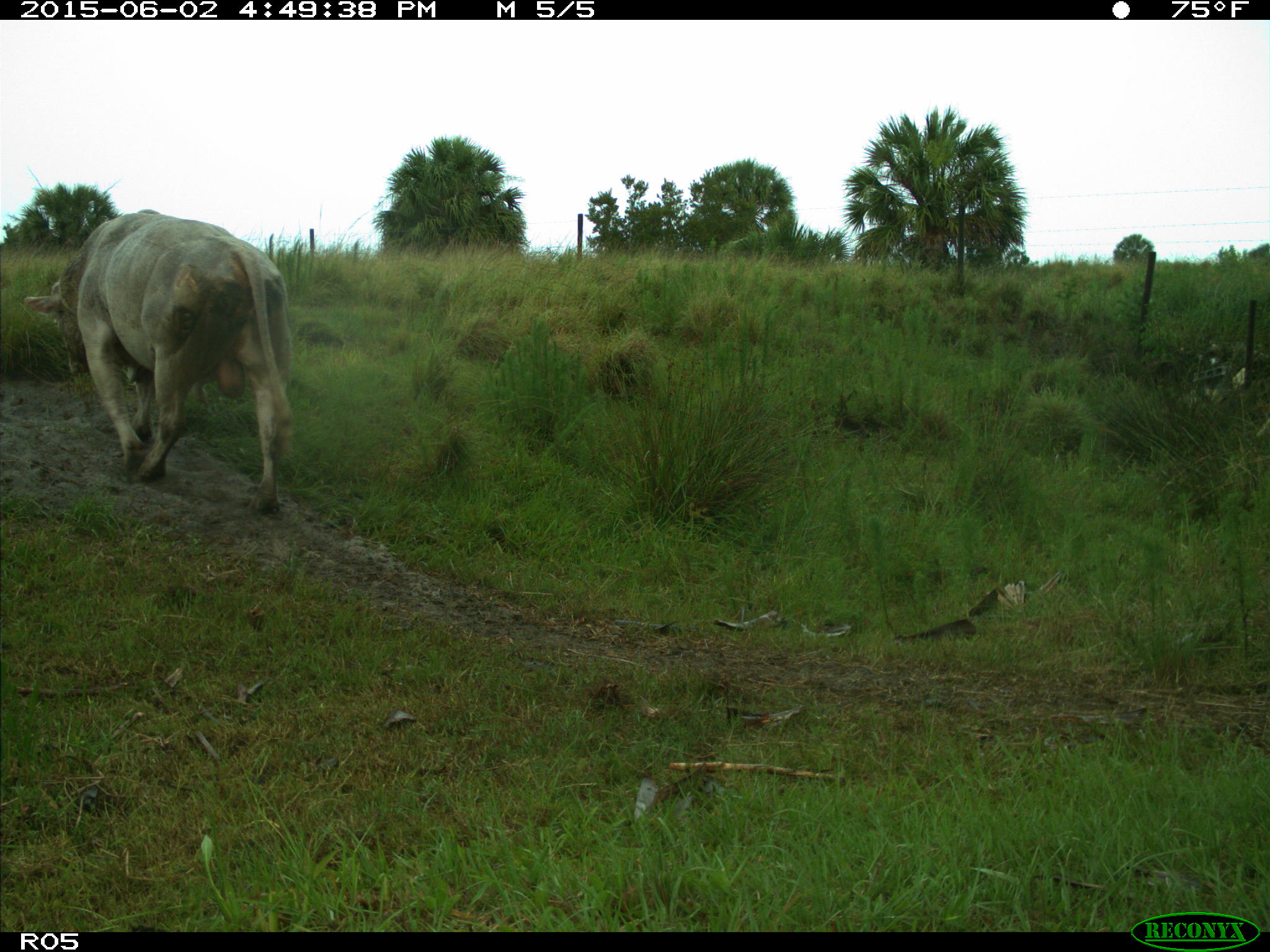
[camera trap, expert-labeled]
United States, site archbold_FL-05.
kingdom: Animalia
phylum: Chordata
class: Mammalia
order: Artiodactyla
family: Bovidae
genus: Bos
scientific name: Bos taurus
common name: domestic cow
Bos taurus (domestic cow).